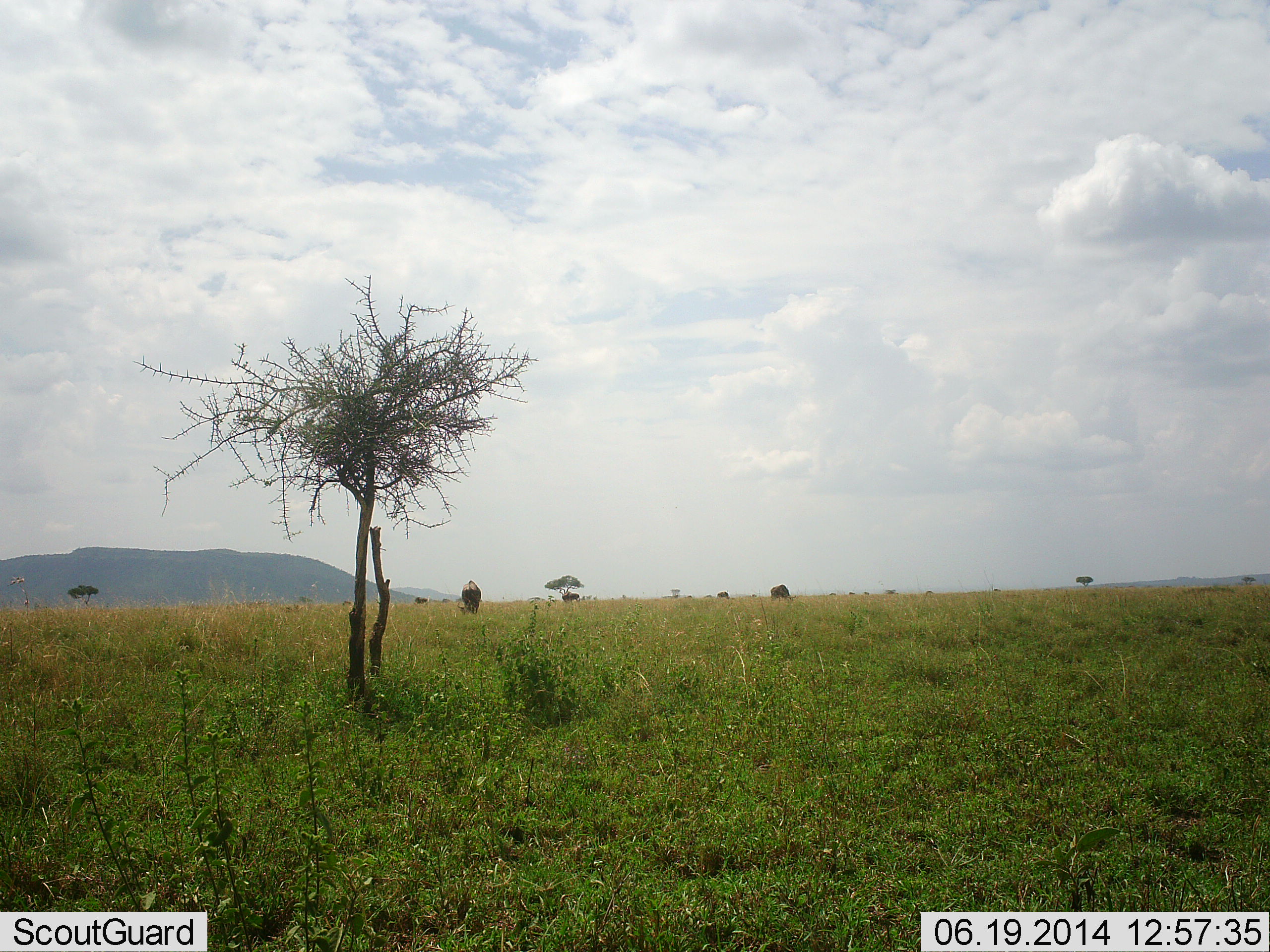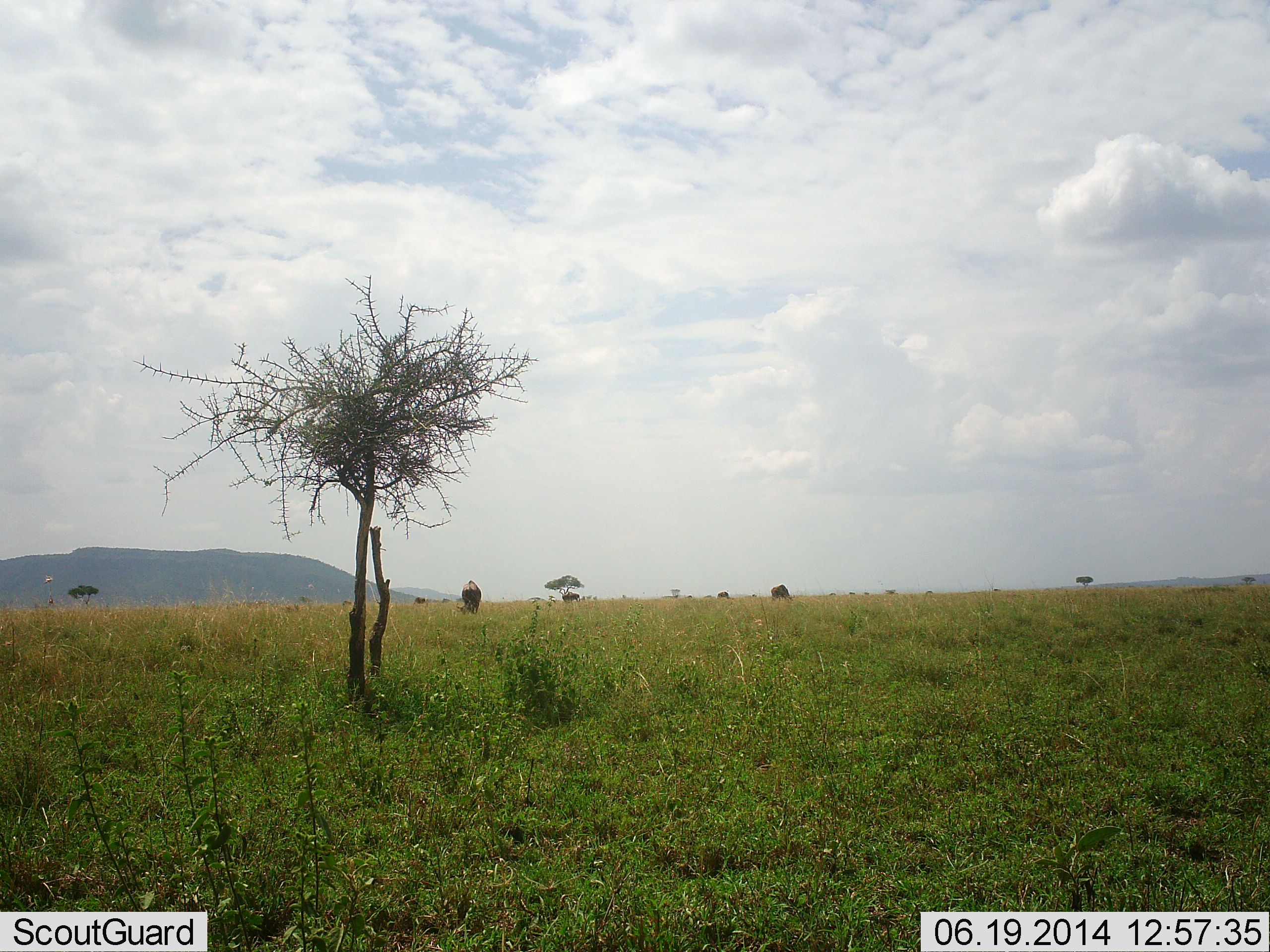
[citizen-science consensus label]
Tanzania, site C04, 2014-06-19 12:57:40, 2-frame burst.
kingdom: Animalia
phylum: Chordata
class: Mammalia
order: Artiodactyla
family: Bovidae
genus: Connochaetes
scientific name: Connochaetes taurinus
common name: blue wildebeest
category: wildebeest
Wildebeest (blue wildebeest) (Connochaetes taurinus), count 4. Behavior (volunteer vote fractions): standing 30%, resting 10%, moving 10%, interacting 0%. Young present (vote fraction): 0%. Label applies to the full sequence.